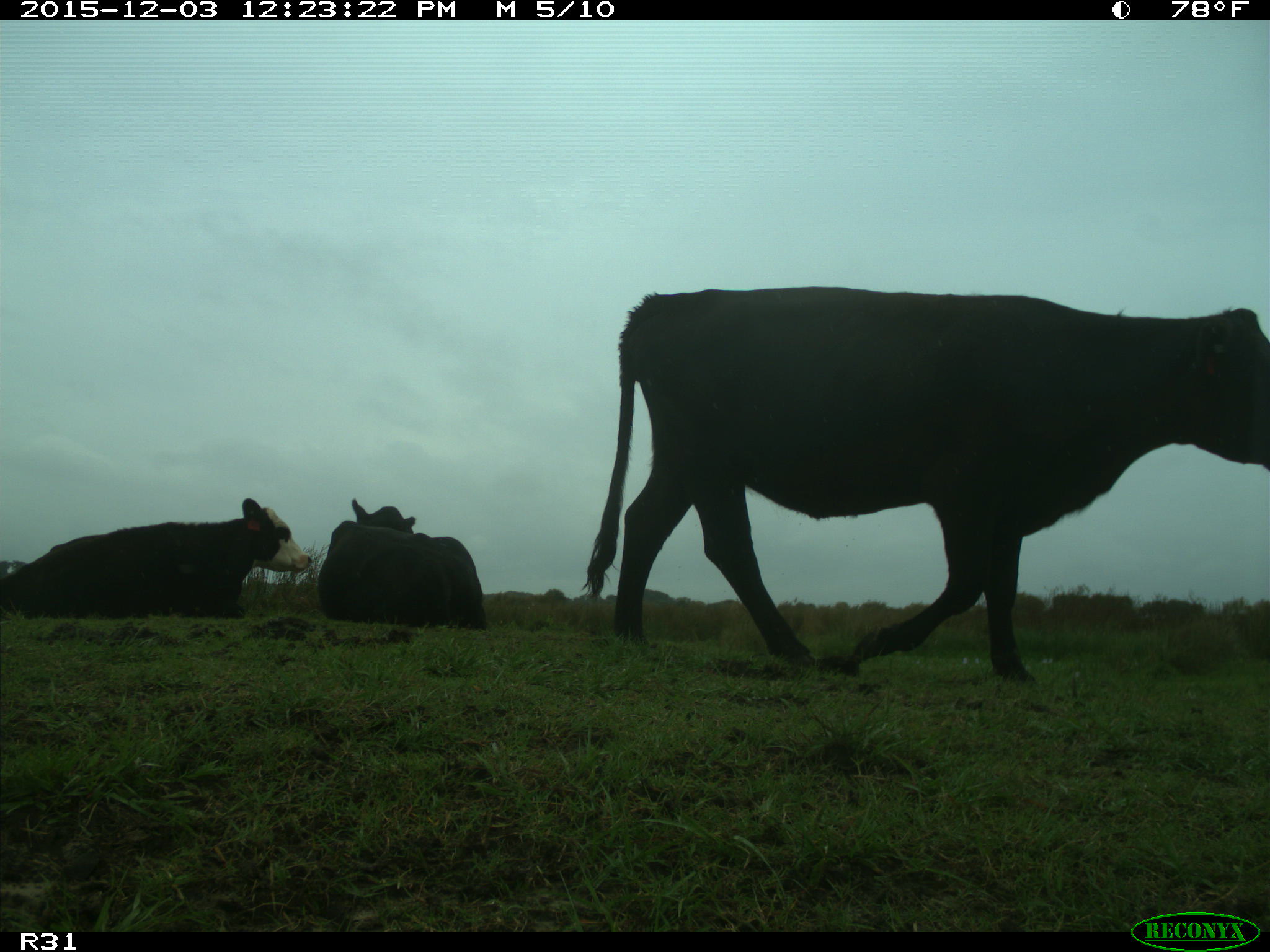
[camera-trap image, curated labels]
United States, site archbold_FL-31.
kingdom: Animalia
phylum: Chordata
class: Mammalia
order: Artiodactyla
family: Bovidae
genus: Bos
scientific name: Bos taurus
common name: domestic cow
Bos taurus (domestic cow).